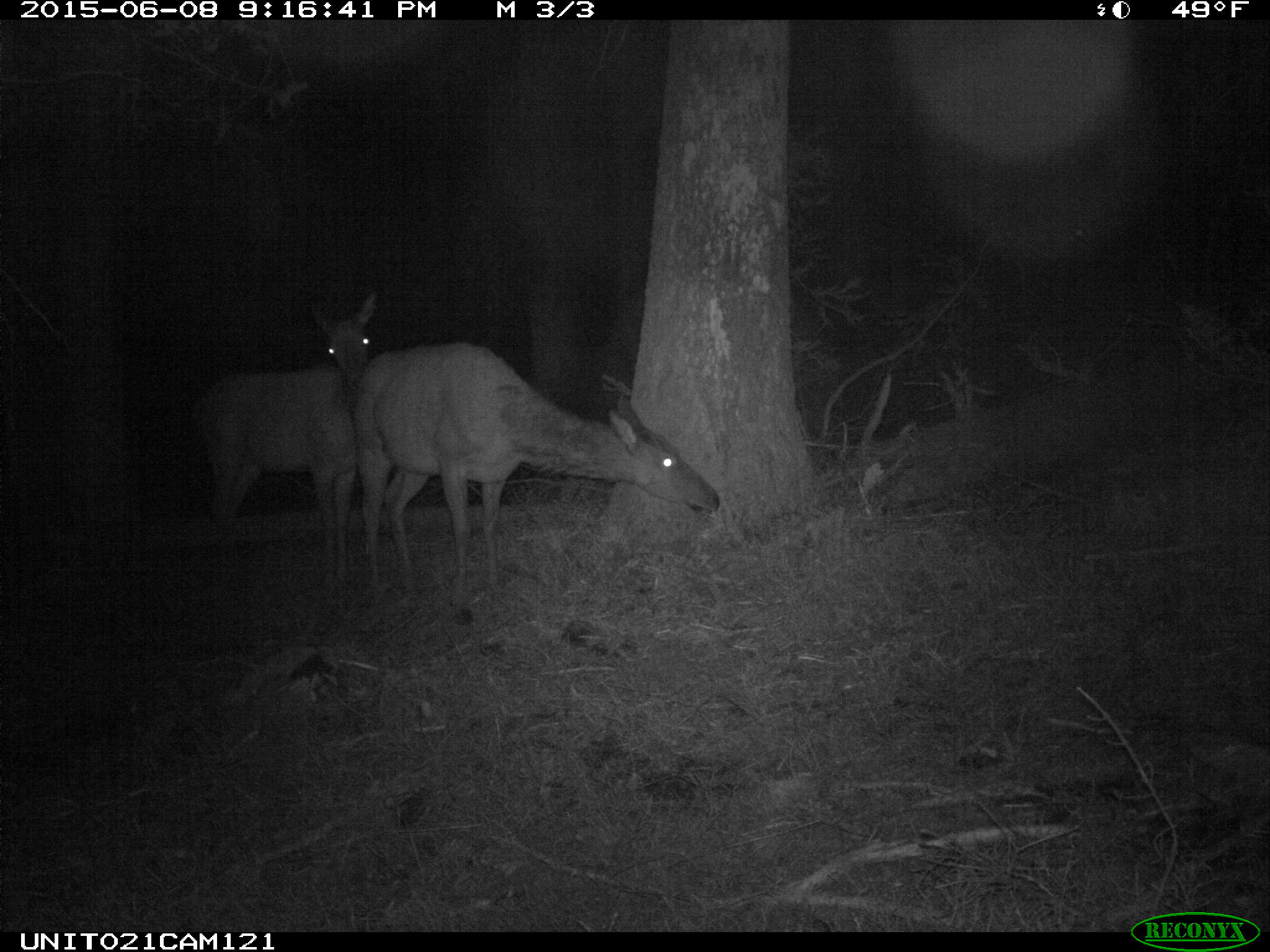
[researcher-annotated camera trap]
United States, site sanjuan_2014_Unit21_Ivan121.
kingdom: Animalia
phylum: Chordata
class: Mammalia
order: Artiodactyla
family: Cervidae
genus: Cervus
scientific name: Cervus elaphus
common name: red deer